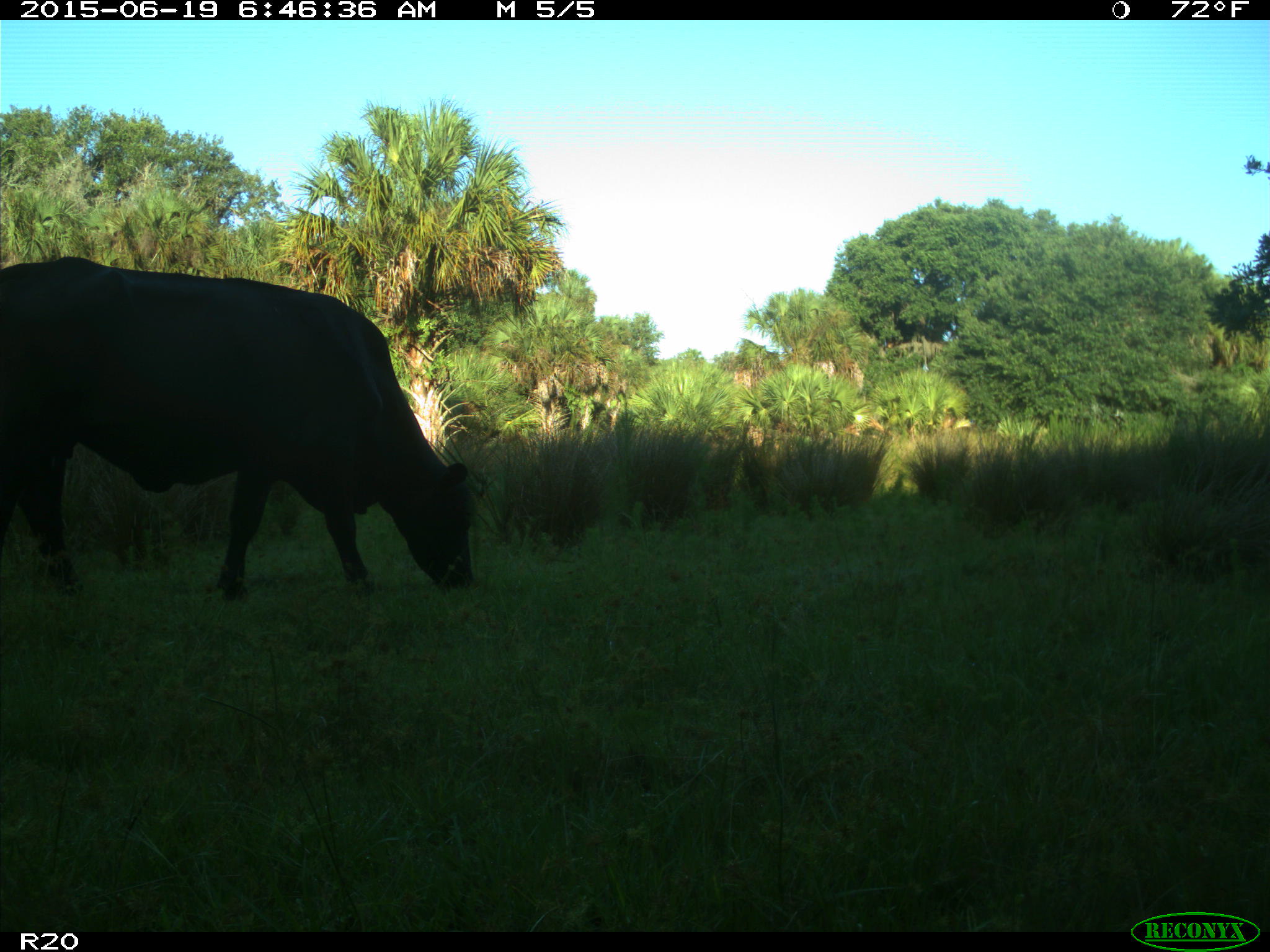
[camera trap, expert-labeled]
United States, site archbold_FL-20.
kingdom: Animalia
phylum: Chordata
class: Mammalia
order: Artiodactyla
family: Bovidae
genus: Bos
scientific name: Bos taurus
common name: domestic cow